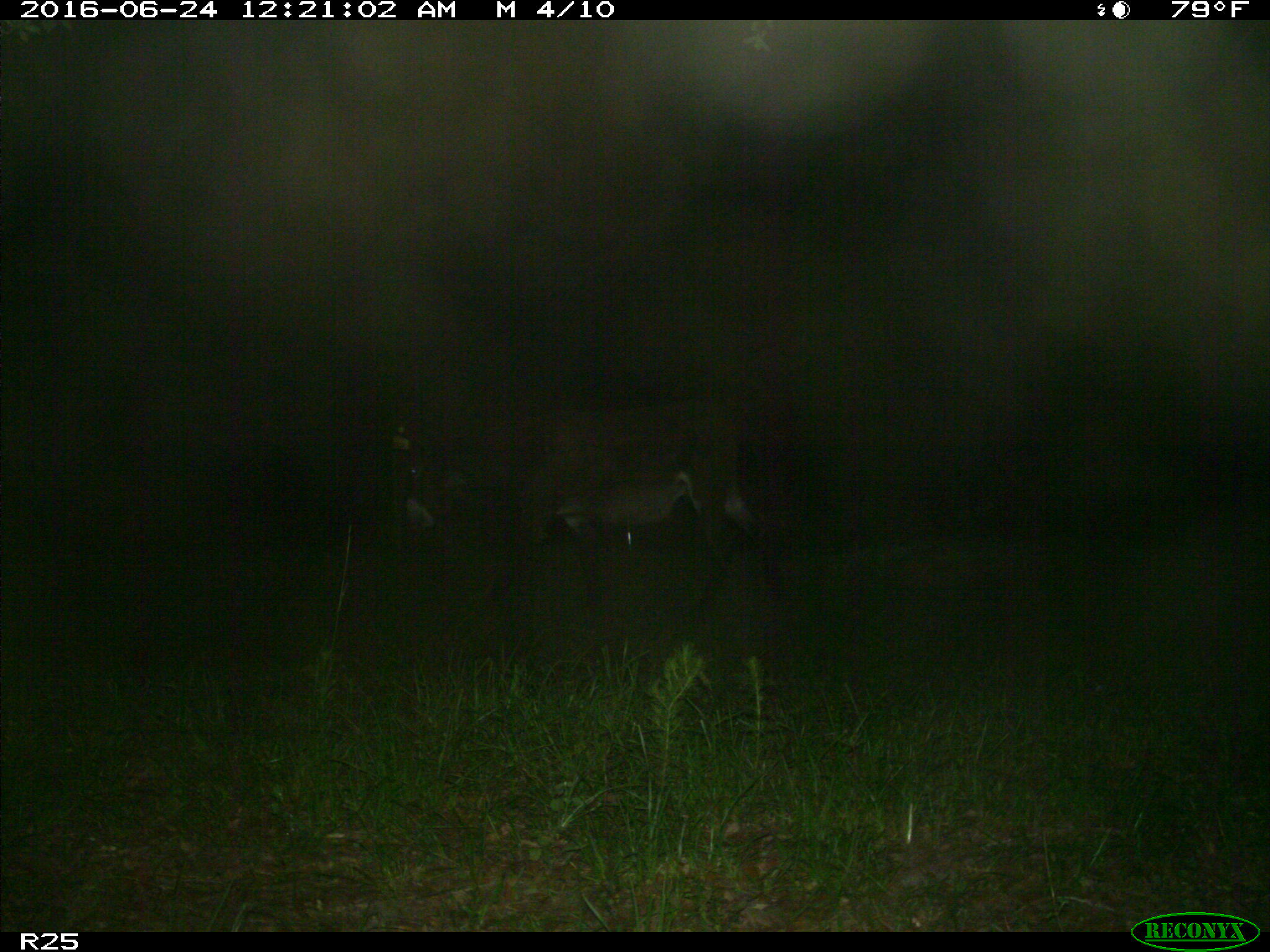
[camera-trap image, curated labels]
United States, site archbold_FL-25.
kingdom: Animalia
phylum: Chordata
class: Mammalia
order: Artiodactyla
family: Bovidae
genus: Bos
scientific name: Bos taurus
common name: domestic cow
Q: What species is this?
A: Bos taurus (domestic cow).